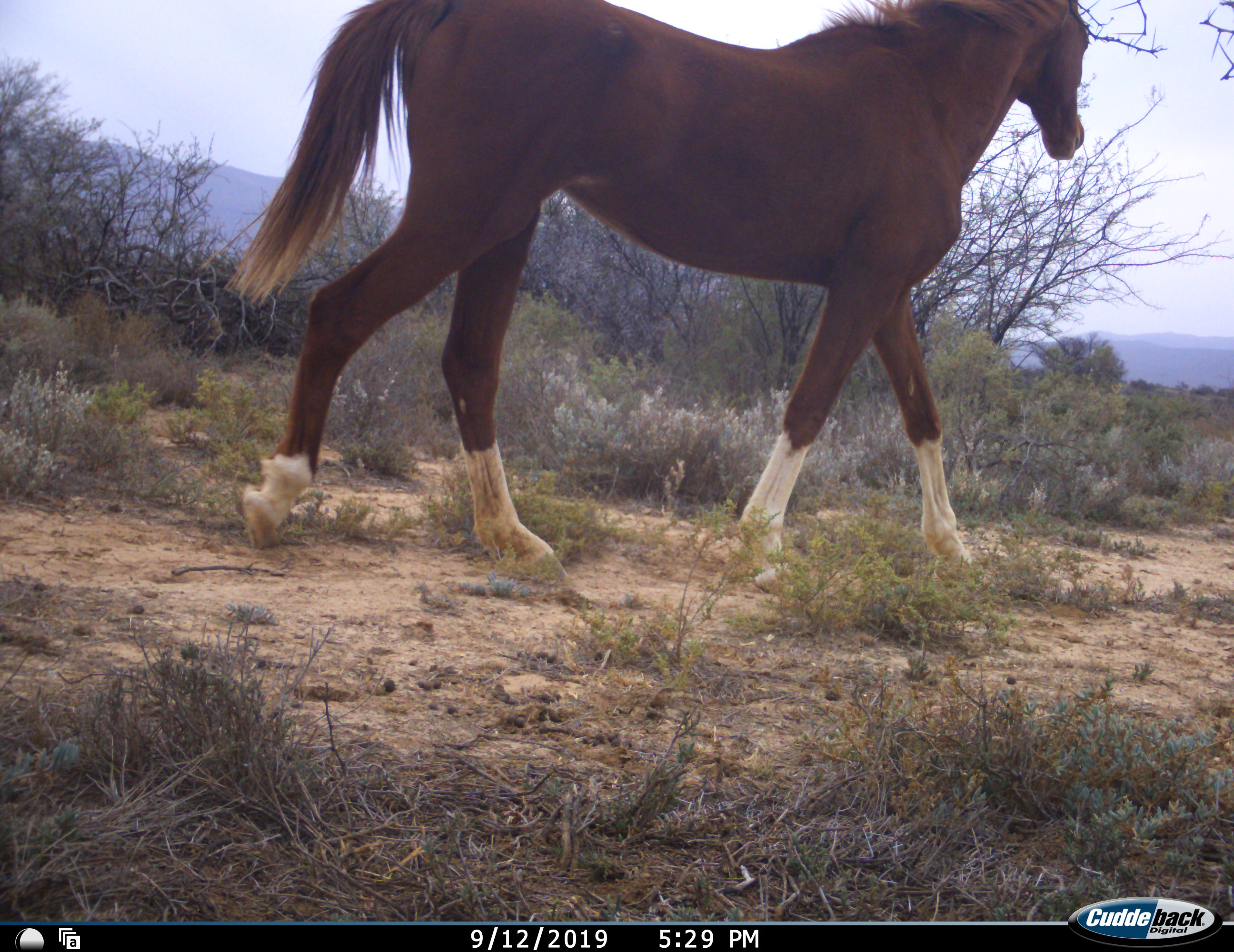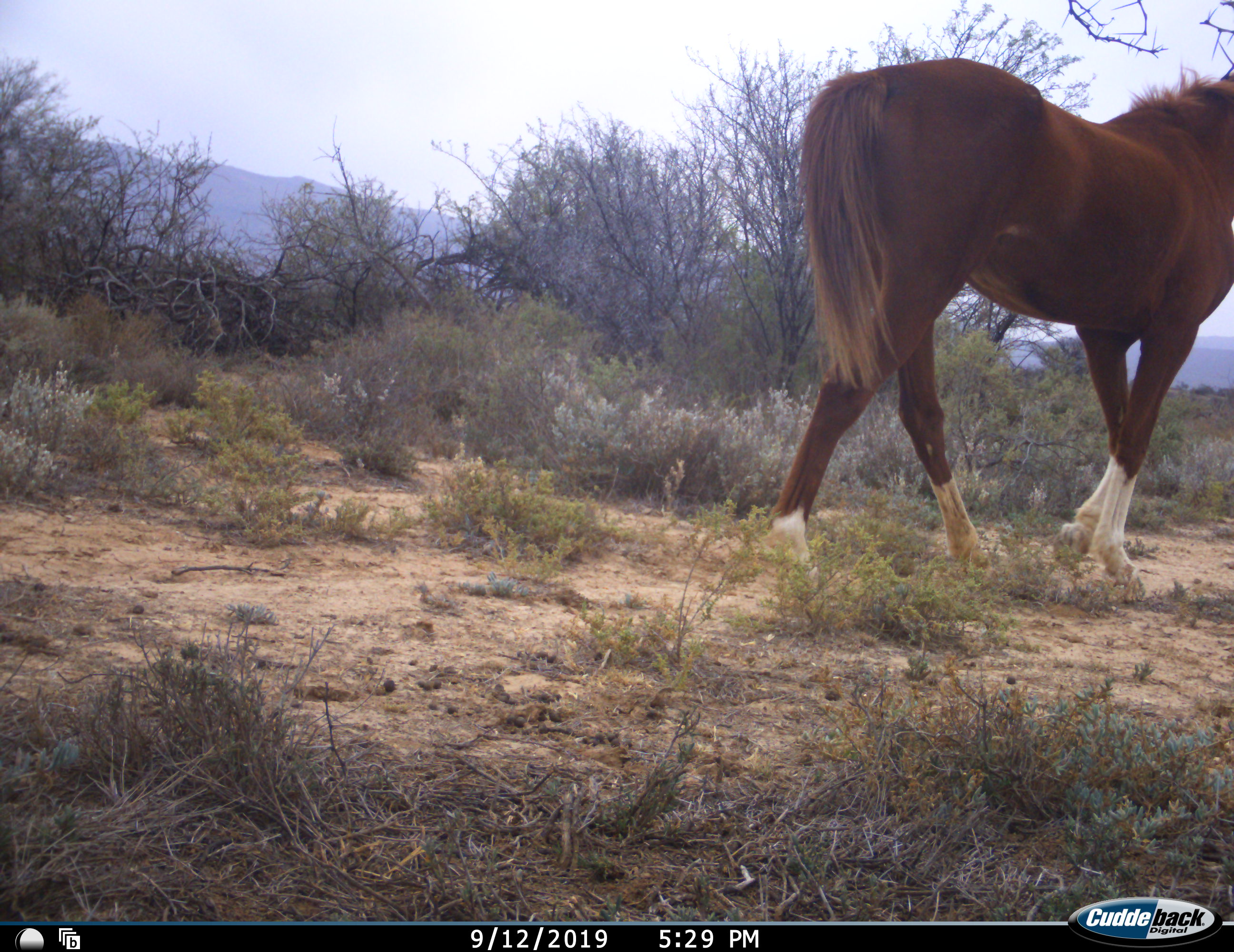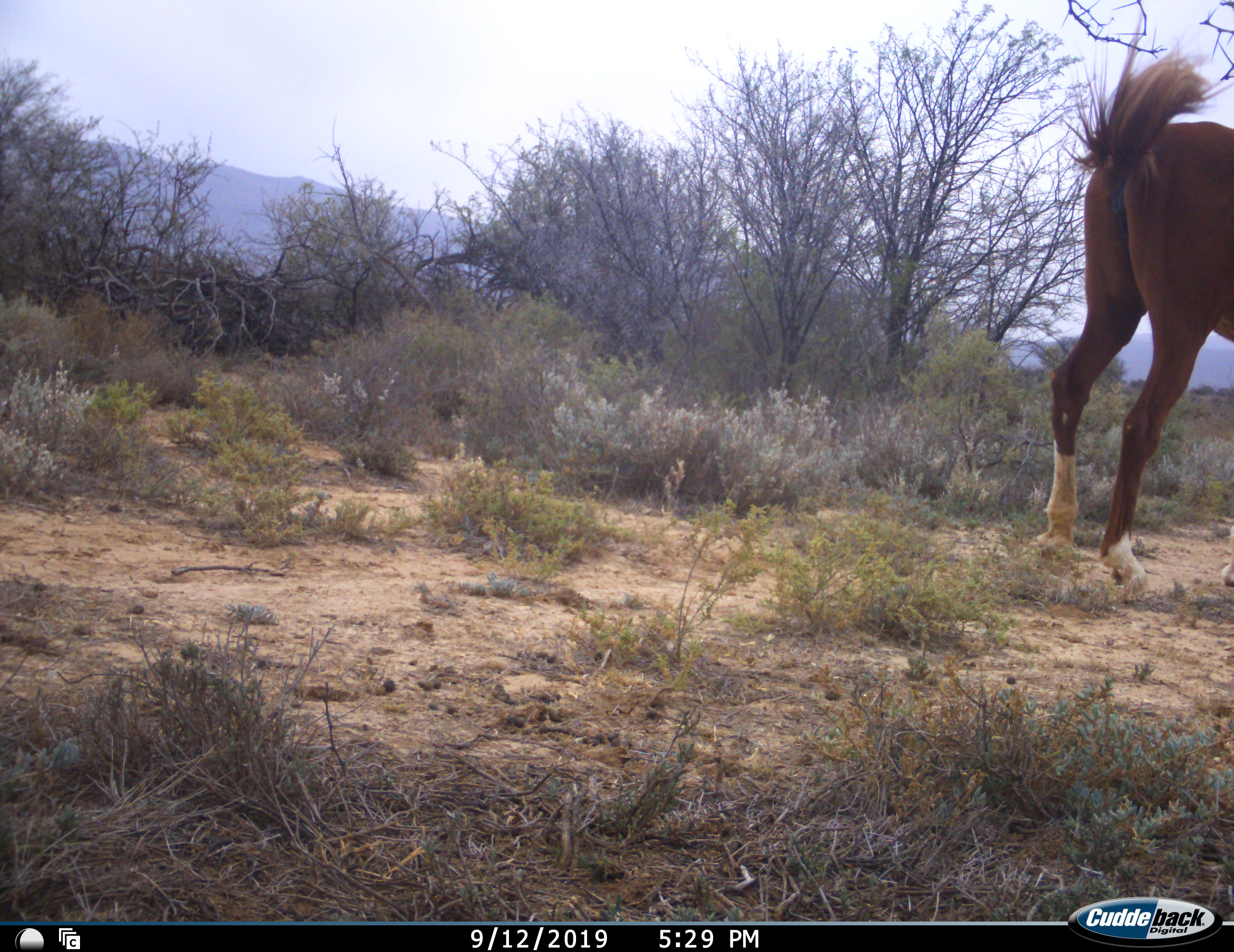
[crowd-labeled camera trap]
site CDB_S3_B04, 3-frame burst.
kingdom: Animalia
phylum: Chordata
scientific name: Vertebrata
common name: domestic animal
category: domesticanimal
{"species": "domesticanimal (domestic animal) (Vertebrata)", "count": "1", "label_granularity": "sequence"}